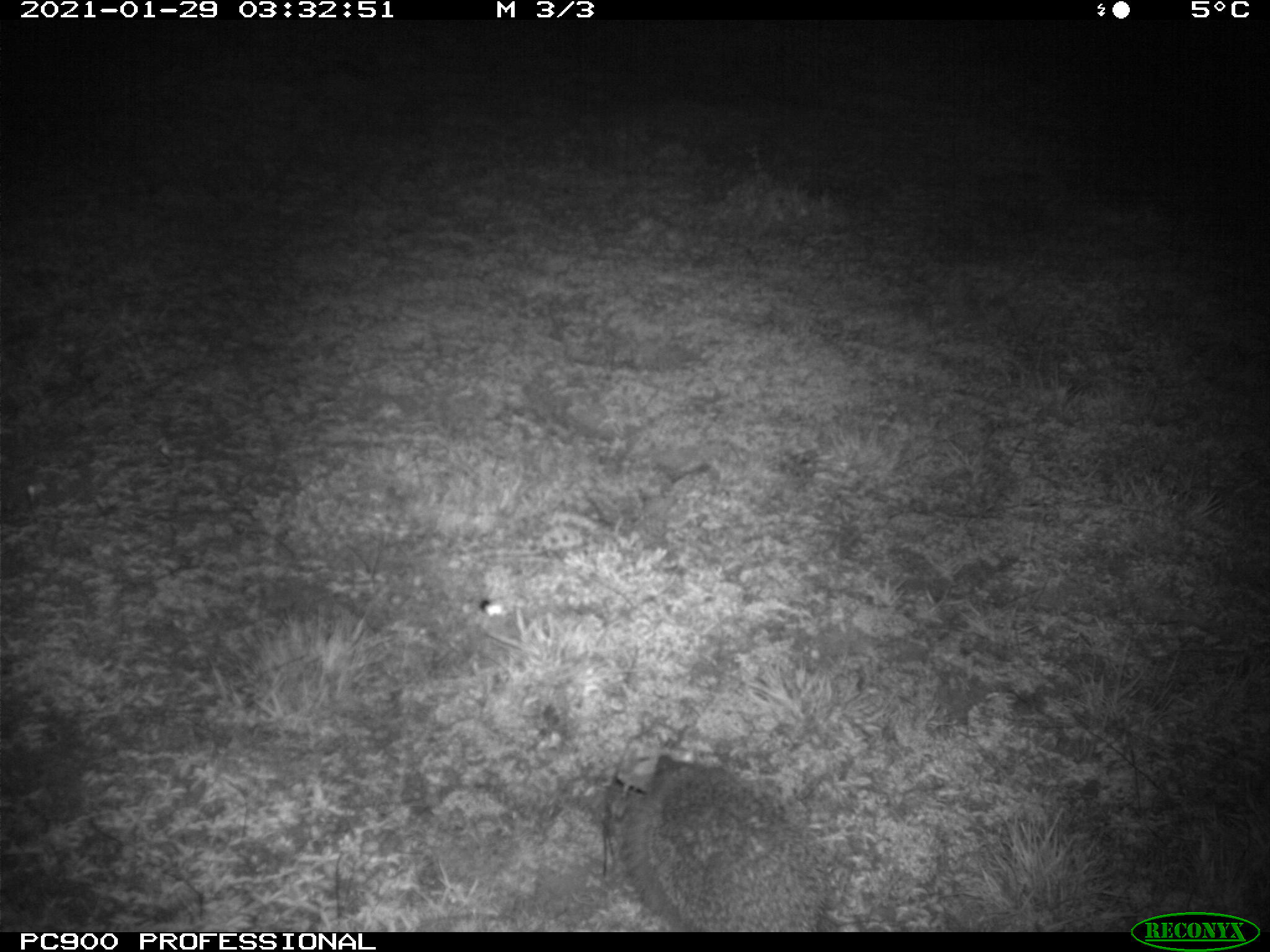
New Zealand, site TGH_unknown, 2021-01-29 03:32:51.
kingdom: Animalia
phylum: Chordata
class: Mammalia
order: Eulipotyphla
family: Erinaceidae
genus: Erinaceus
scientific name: Erinaceus europaeus europaeus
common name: european hedgehog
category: hedgehog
Hedgehog (european hedgehog) (Erinaceus europaeus europaeus).